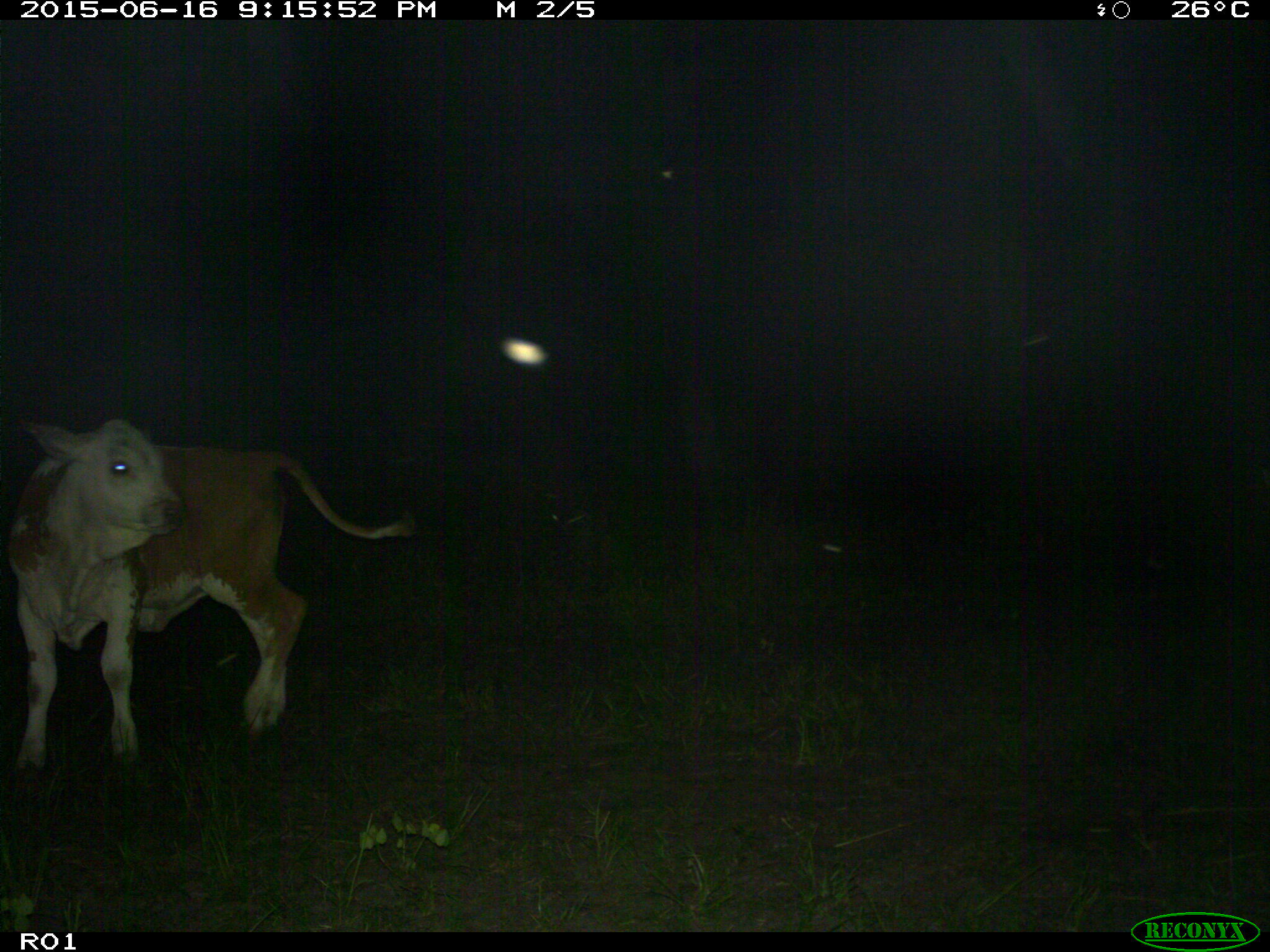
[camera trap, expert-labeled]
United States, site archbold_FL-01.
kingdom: Animalia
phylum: Chordata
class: Mammalia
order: Artiodactyla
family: Bovidae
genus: Bos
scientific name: Bos taurus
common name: domestic cow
Bos taurus (domestic cow).